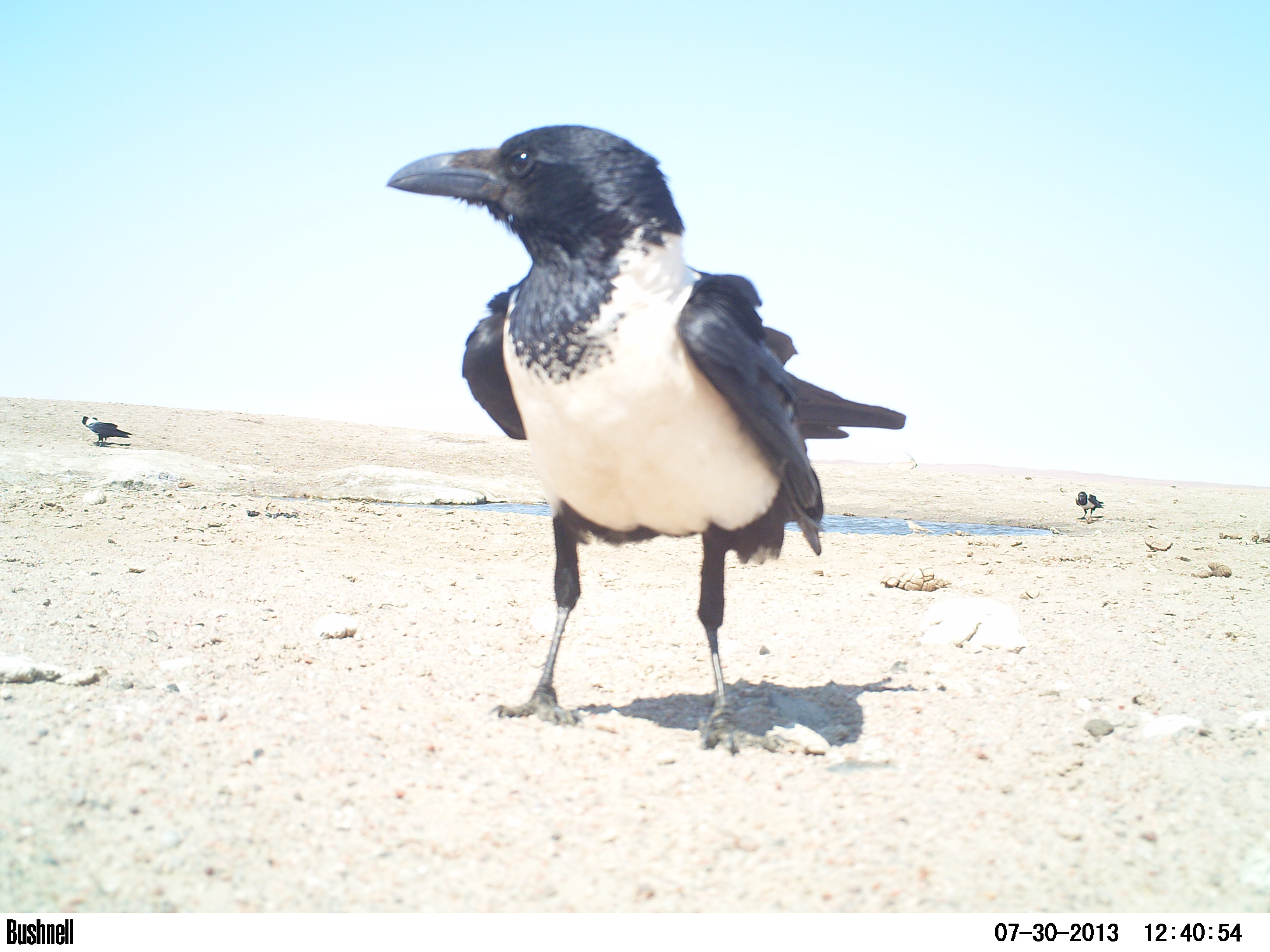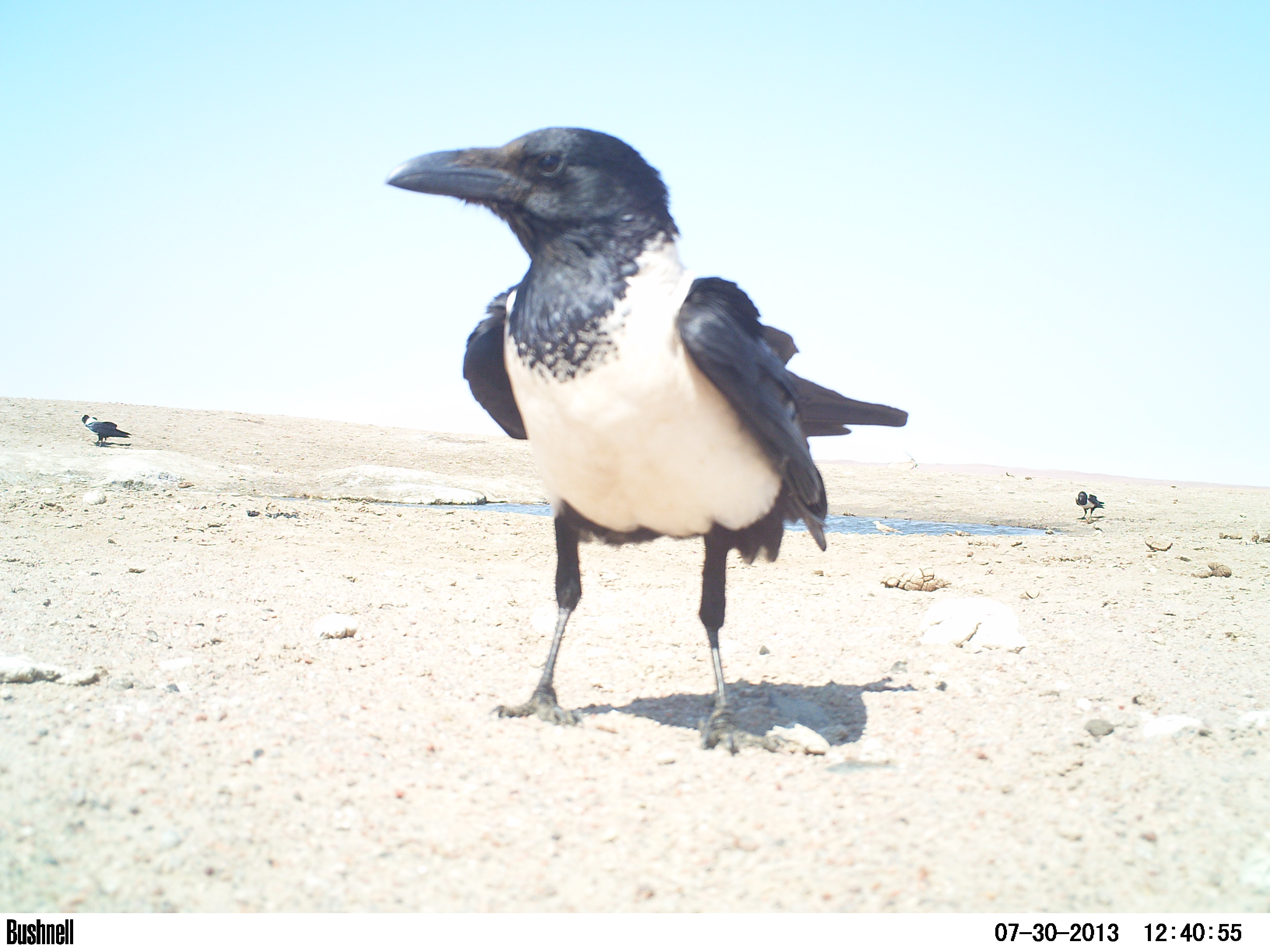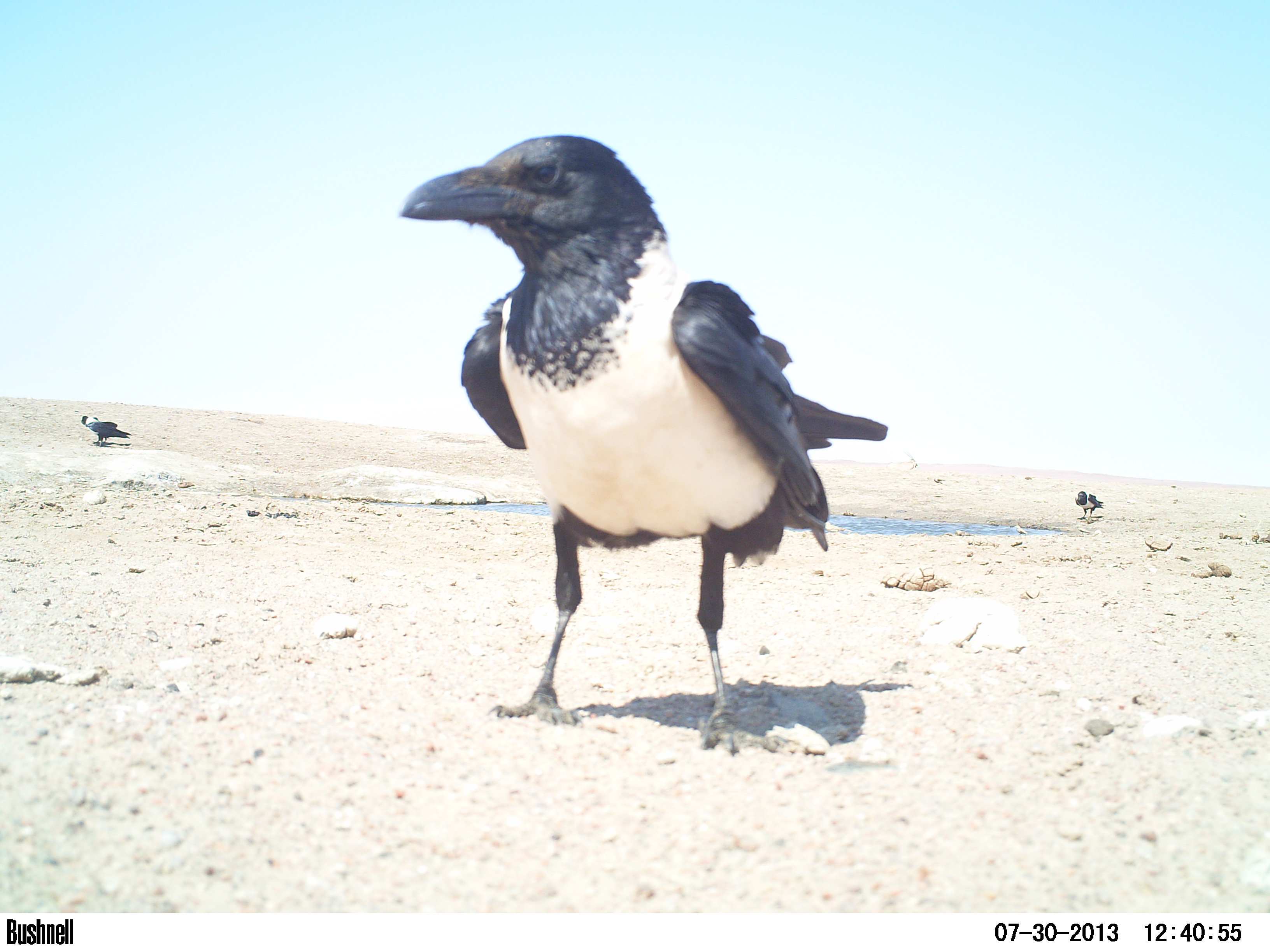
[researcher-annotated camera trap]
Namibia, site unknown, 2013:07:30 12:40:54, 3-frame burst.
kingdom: Animalia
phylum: Chordata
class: Aves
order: Passeriformes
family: Corvidae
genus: Corvus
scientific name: Corvus albus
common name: pied crow